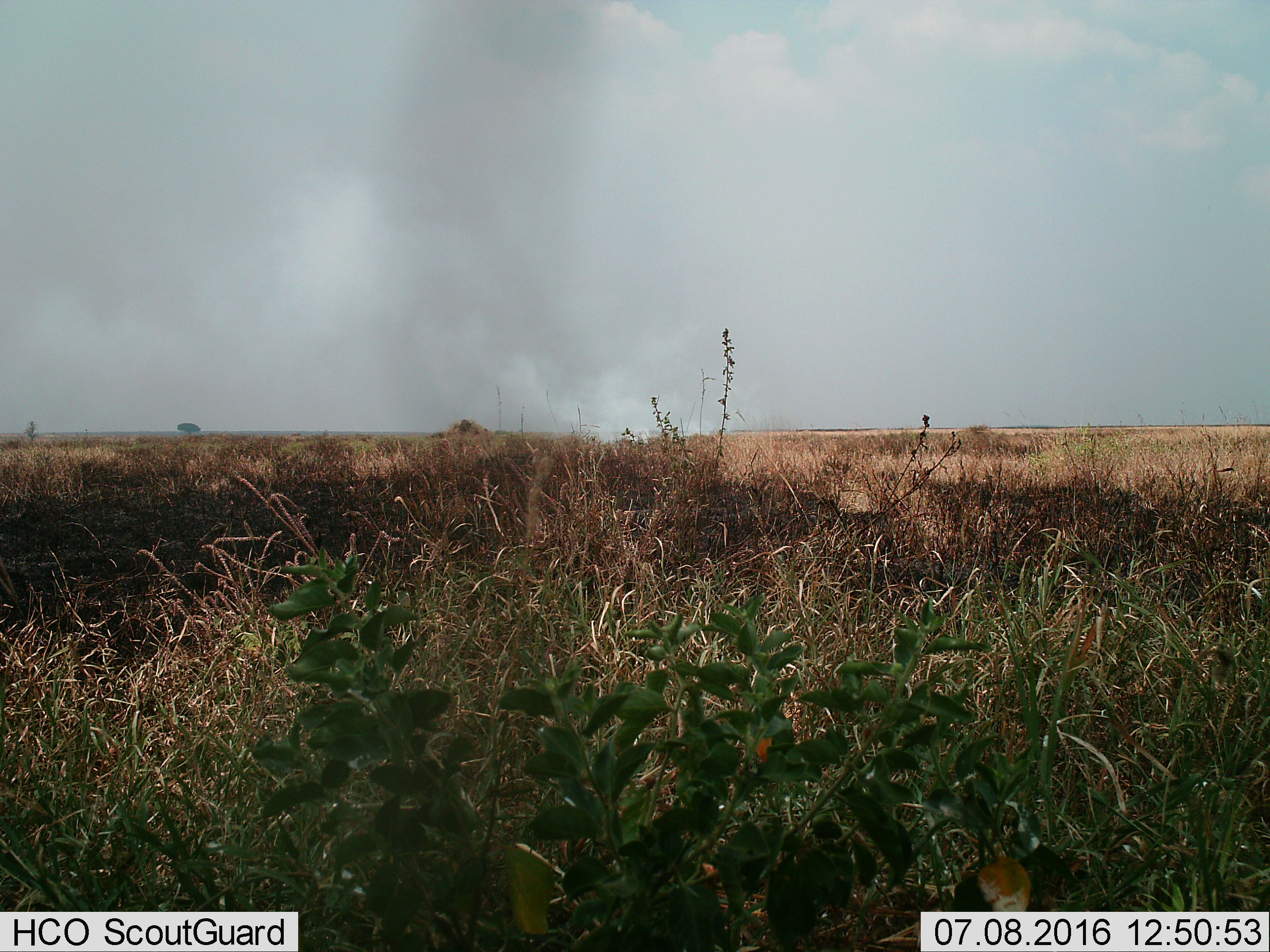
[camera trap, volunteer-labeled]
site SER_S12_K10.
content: unidentified animal